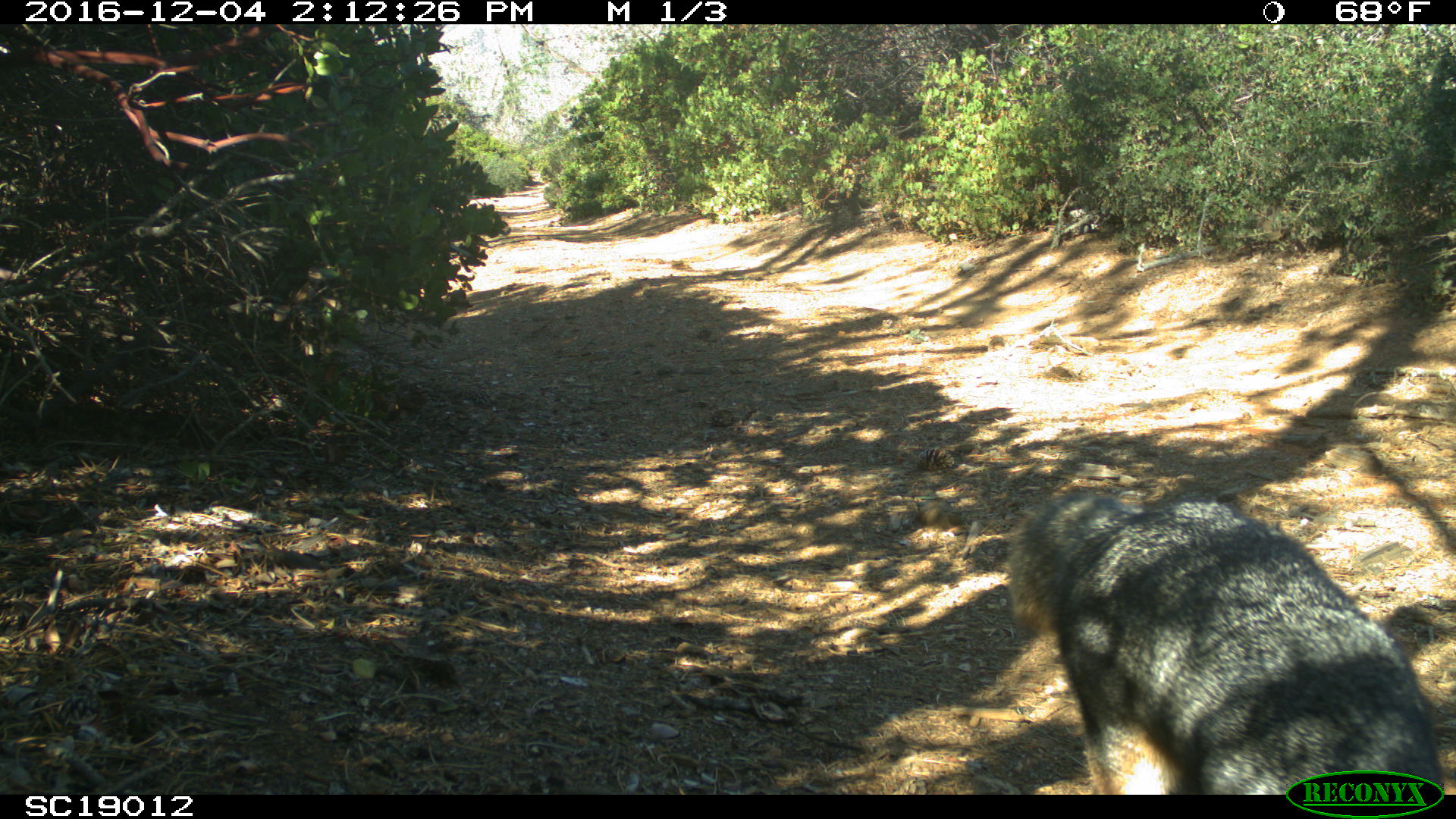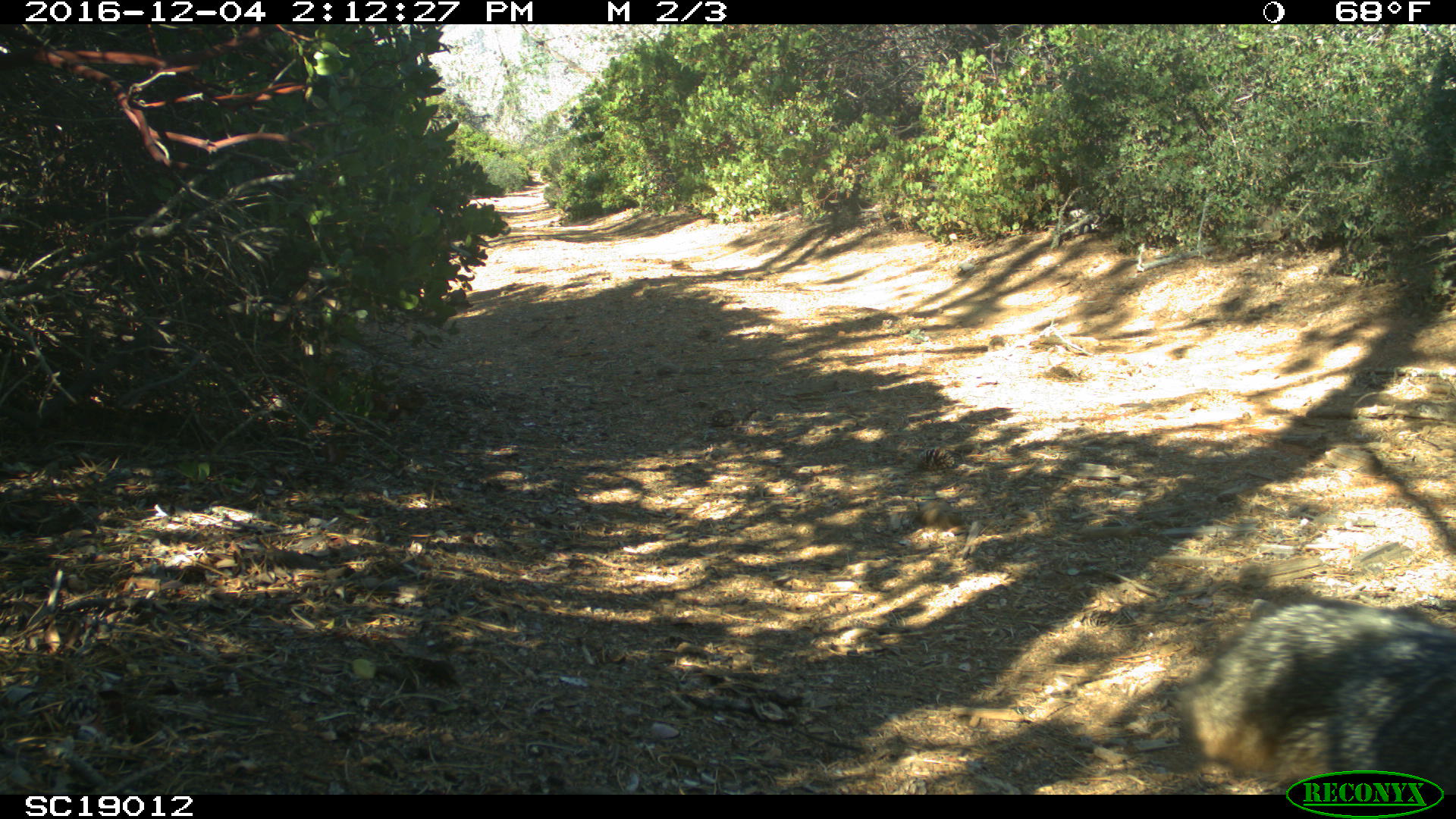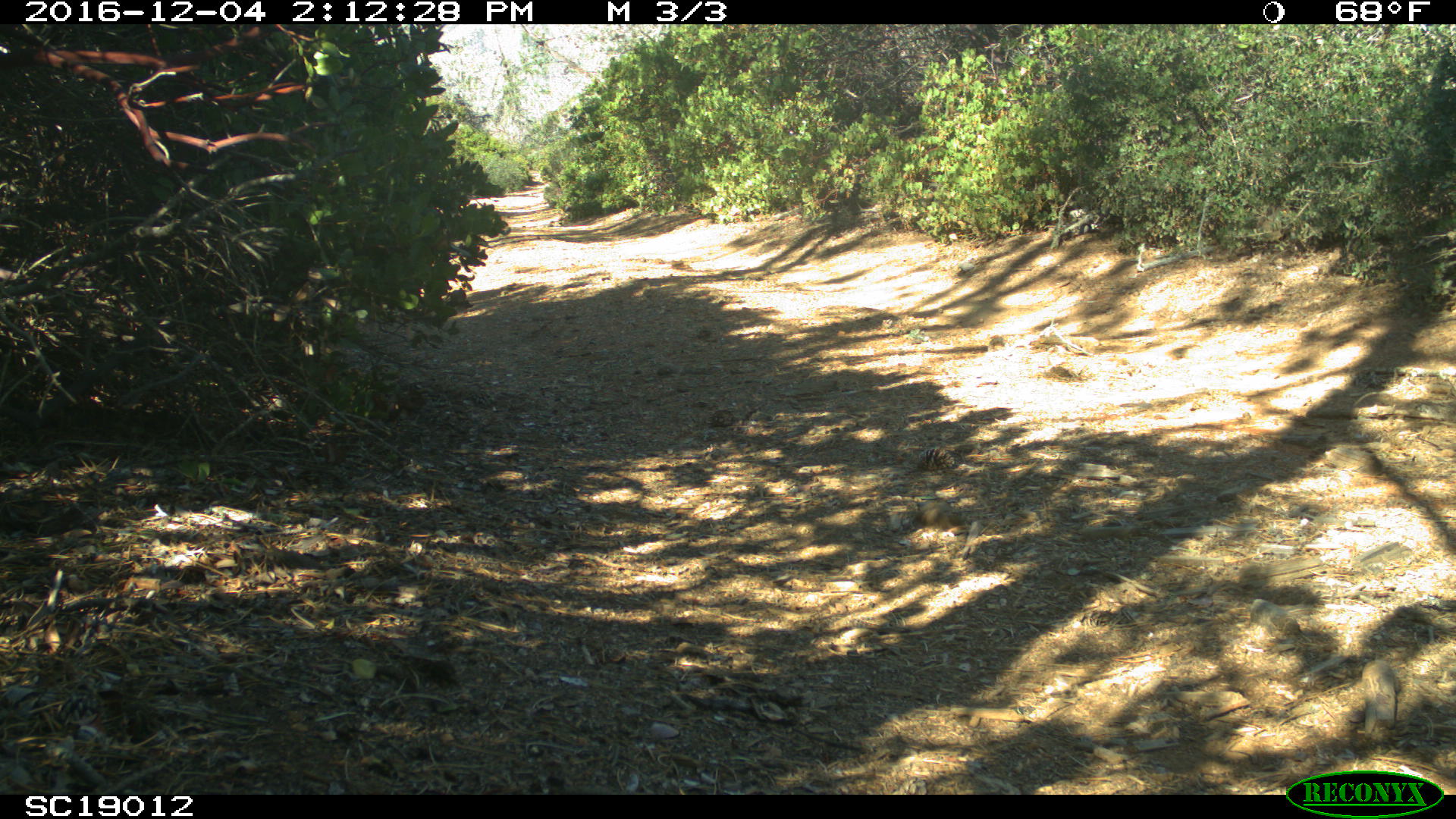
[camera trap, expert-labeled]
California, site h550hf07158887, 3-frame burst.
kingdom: Animalia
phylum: Chordata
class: Mammalia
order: Carnivora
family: Canidae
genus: Urocyon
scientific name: Urocyon littoralis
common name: island fox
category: fox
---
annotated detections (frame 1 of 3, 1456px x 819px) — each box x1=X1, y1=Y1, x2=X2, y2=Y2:
fox: x1=1007, y1=490, x2=1443, y2=795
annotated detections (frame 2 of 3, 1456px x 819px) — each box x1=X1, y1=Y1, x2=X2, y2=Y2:
fox: x1=1173, y1=592, x2=1455, y2=793